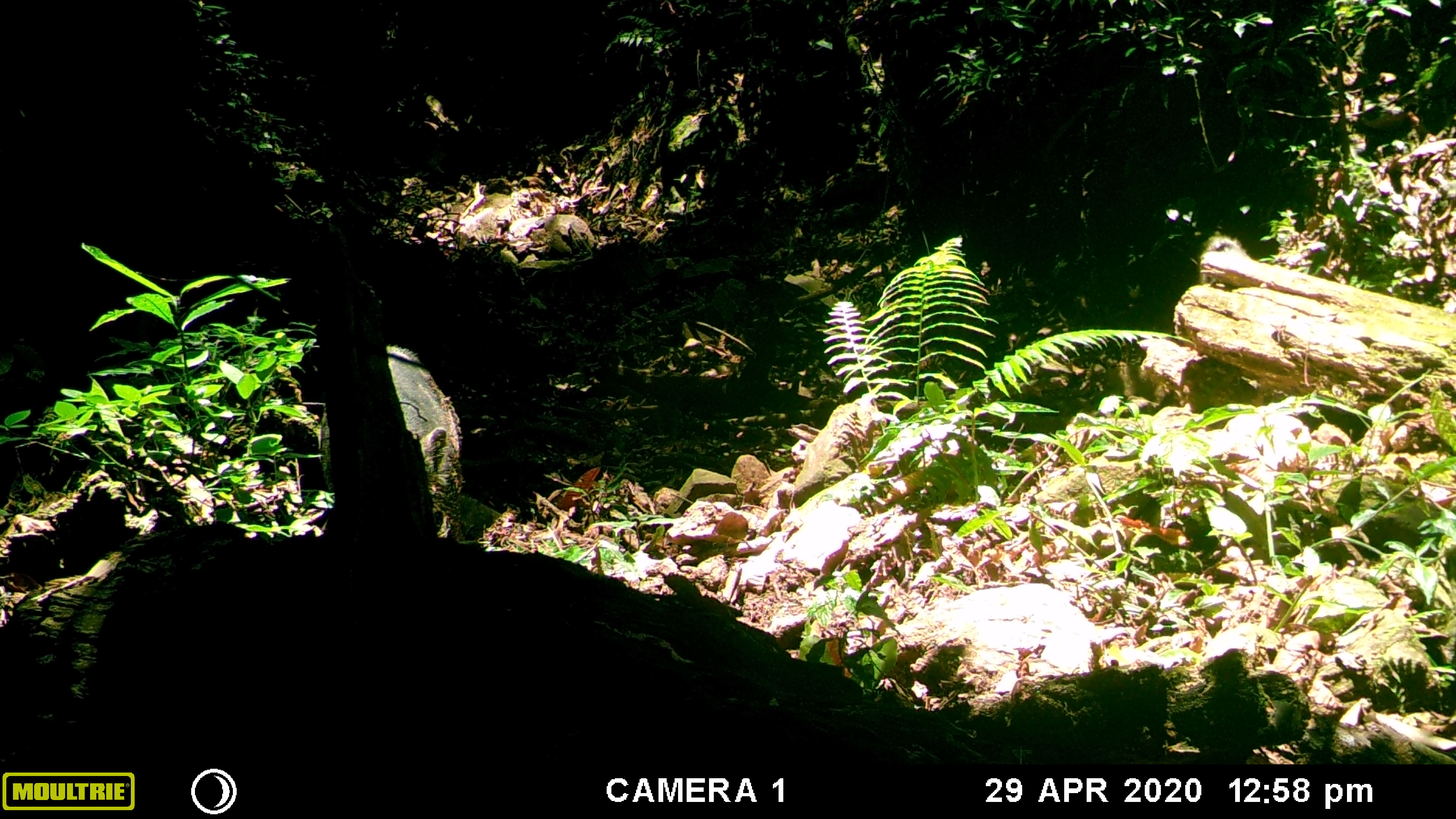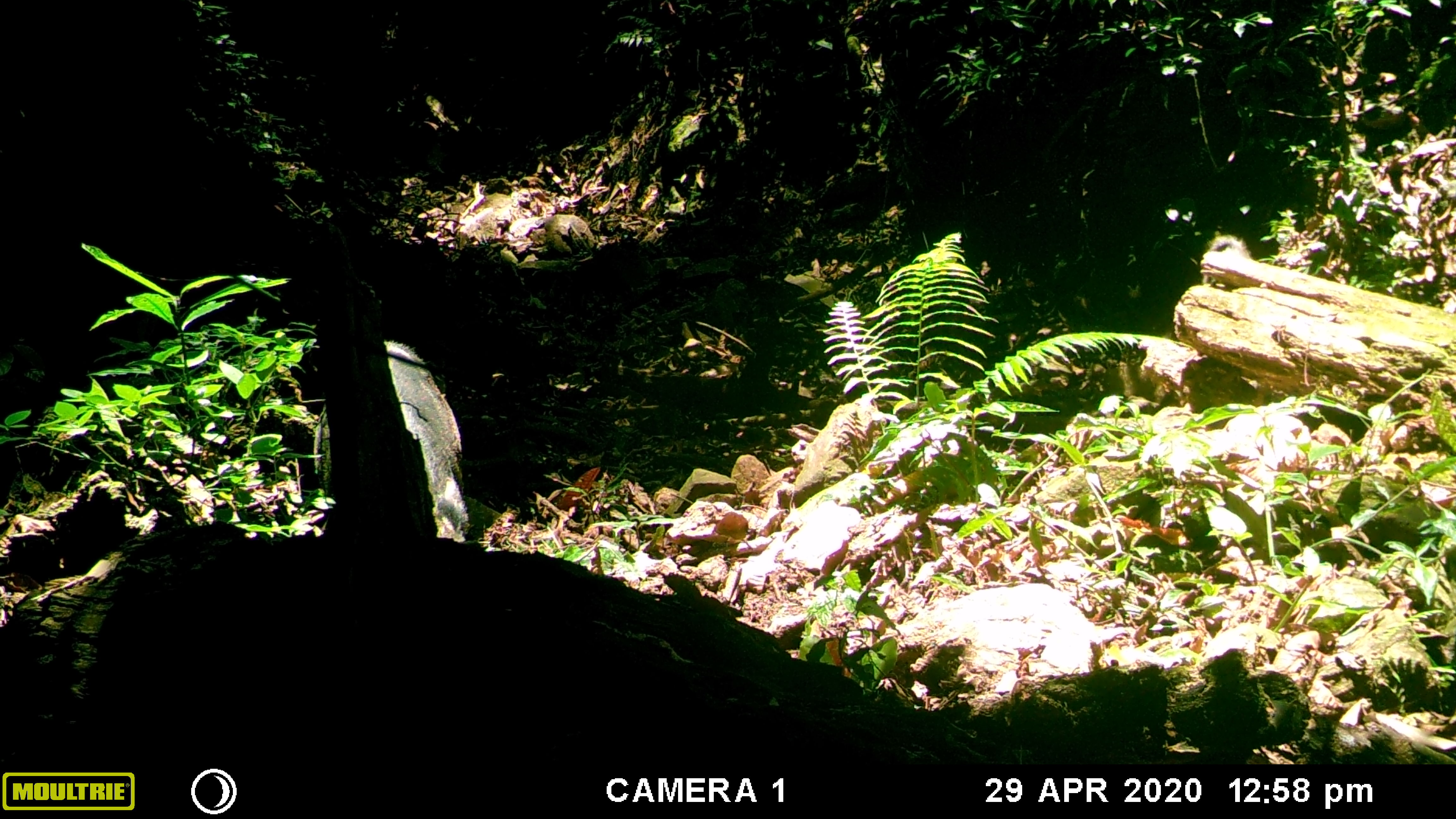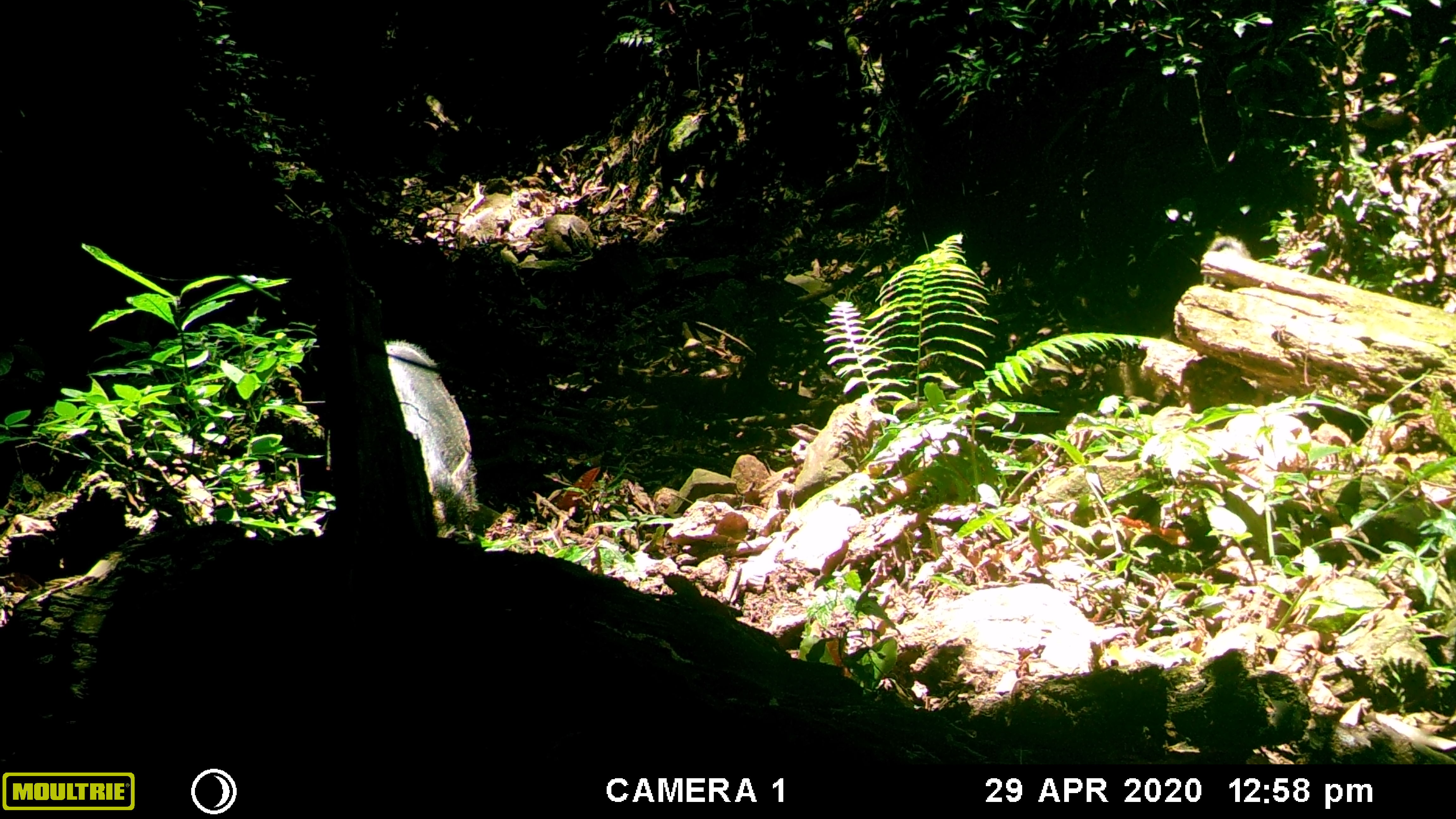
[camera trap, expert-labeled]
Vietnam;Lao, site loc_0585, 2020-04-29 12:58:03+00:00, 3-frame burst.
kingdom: Animalia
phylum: Chordata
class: Mammalia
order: Artiodactyla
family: Suidae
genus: Sus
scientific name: Sus scrofa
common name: eurasian wild pig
Eurasian wild pig (Sus scrofa). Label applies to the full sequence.